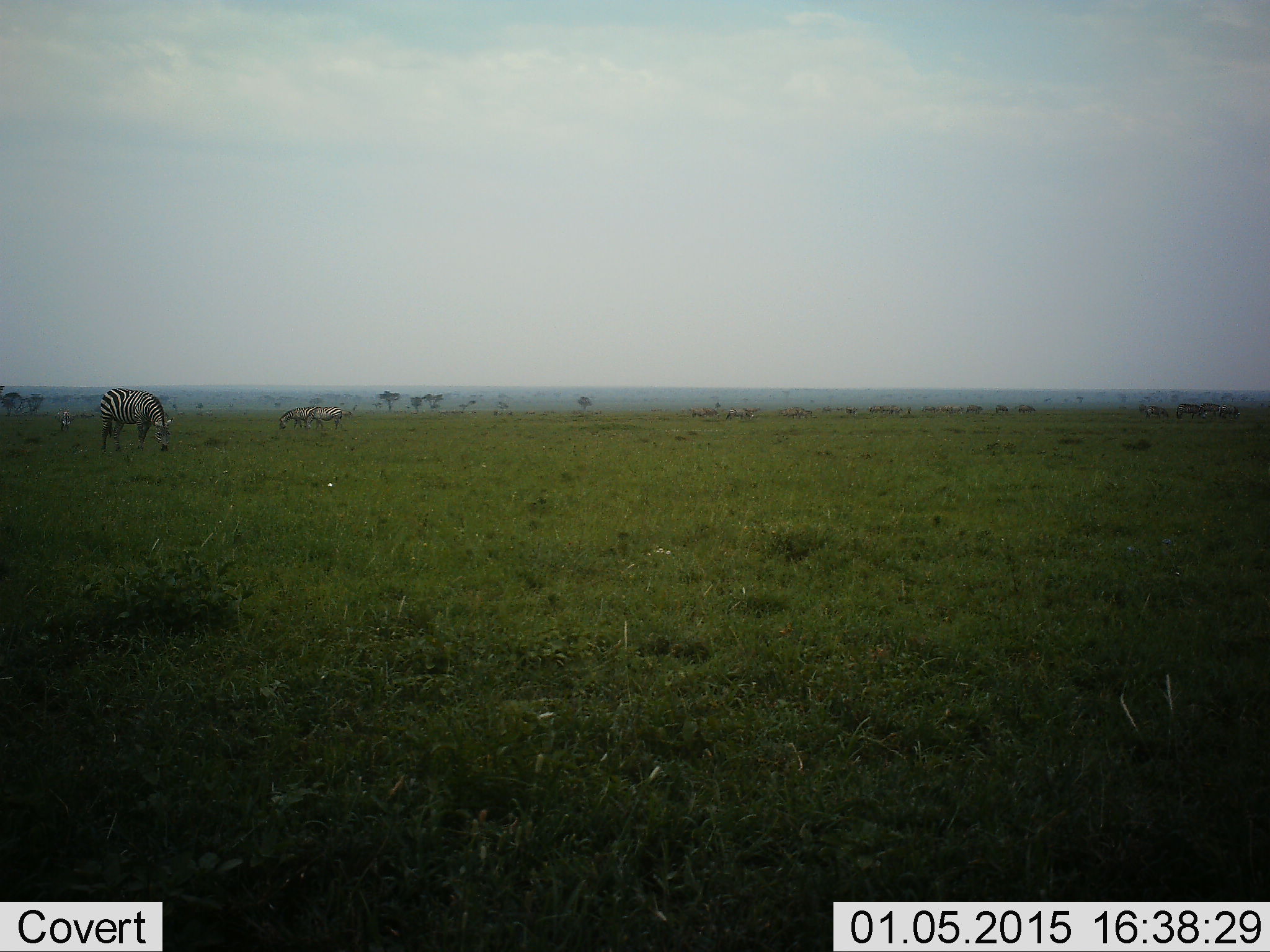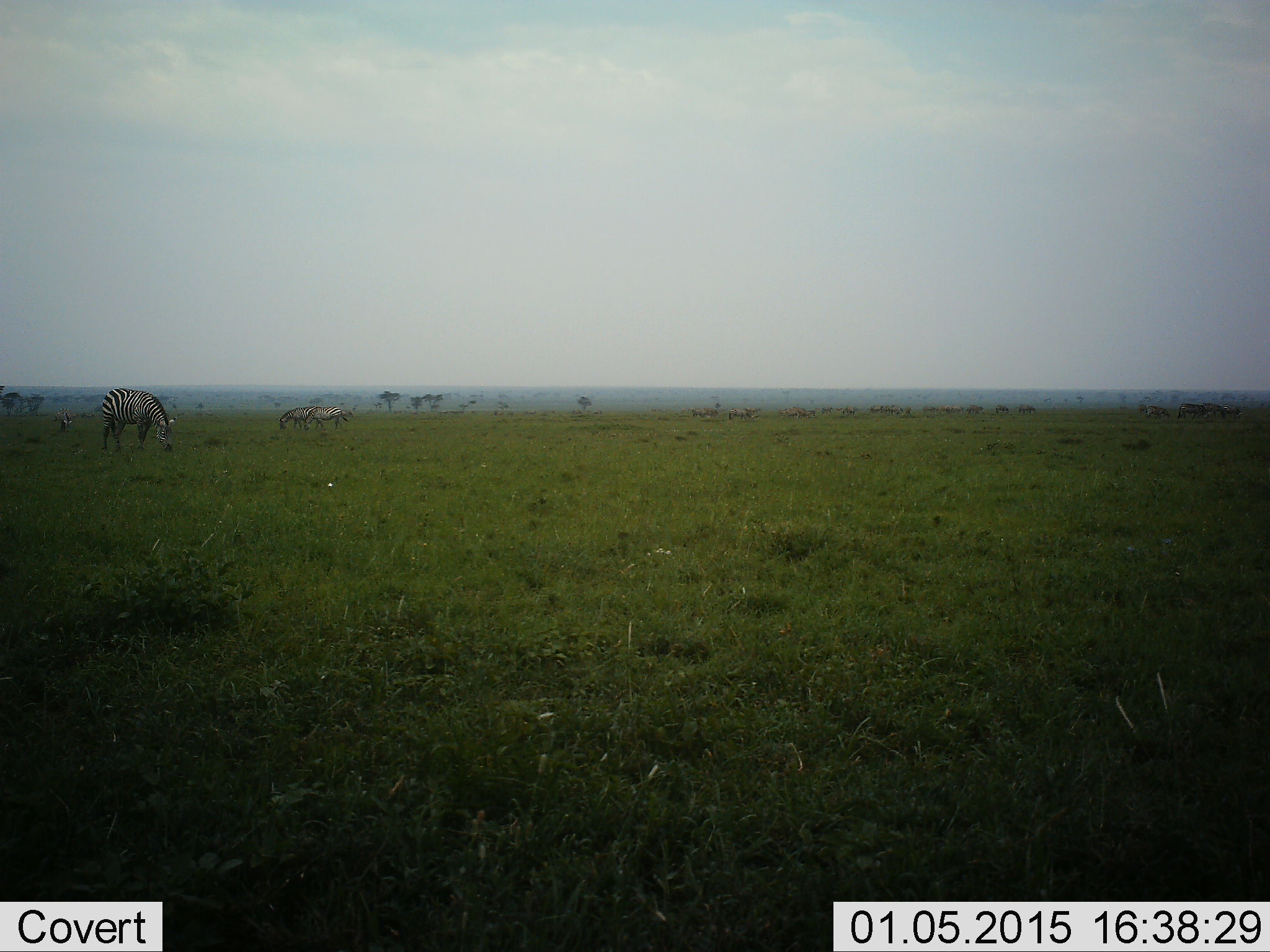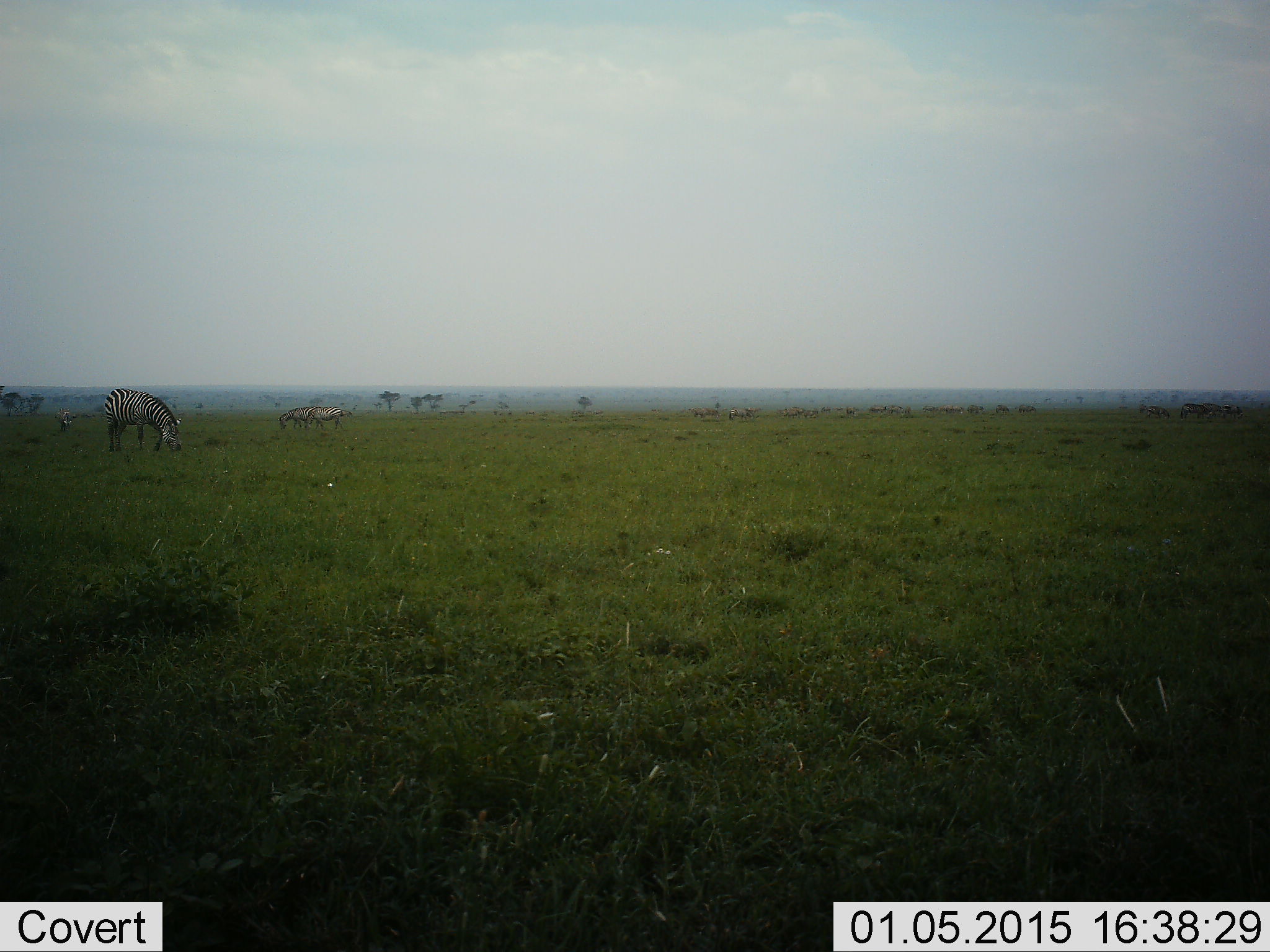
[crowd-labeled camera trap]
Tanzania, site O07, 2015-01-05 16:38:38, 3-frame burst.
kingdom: Animalia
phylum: Chordata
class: Mammalia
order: Perissodactyla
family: Equidae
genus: Equus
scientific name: Equus quagga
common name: plains zebra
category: zebra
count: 3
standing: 25%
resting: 0%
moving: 0%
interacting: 0%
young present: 0%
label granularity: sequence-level